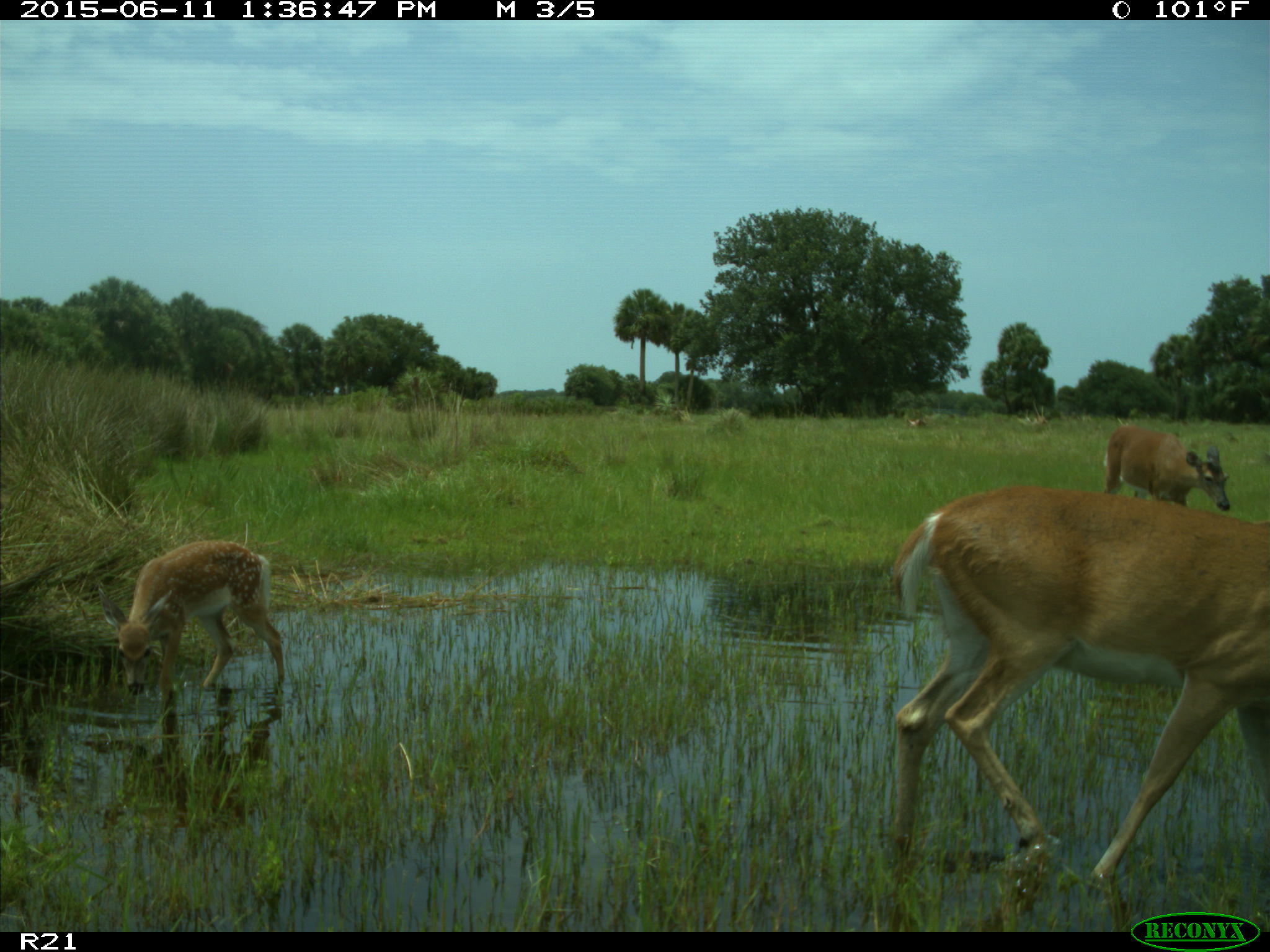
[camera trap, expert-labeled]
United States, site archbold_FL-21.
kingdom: Animalia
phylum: Chordata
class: Mammalia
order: Artiodactyla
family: Cervidae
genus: Odocoileus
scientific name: Odocoileus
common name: deer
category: unidentified deer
Unidentified deer (deer) (Odocoileus).